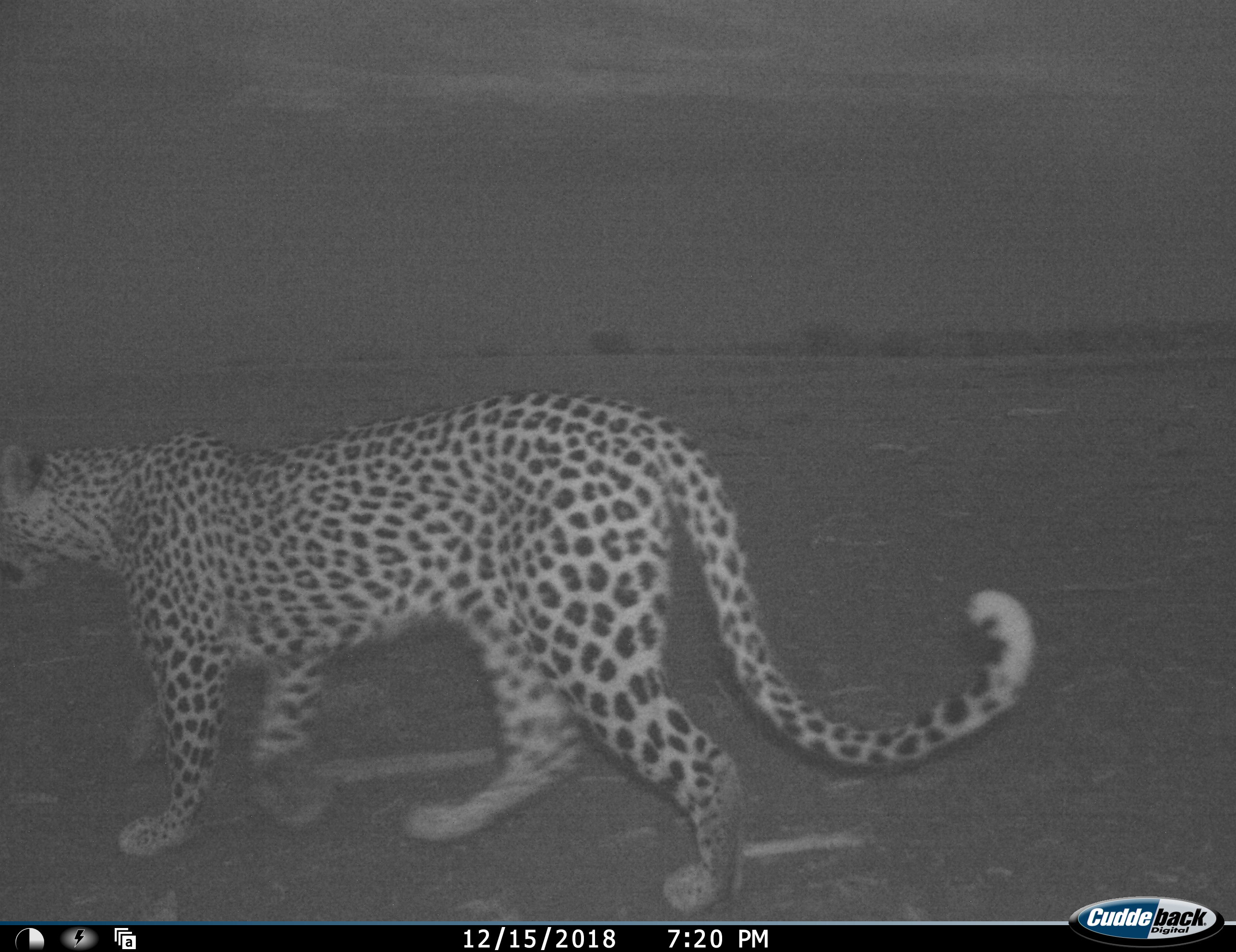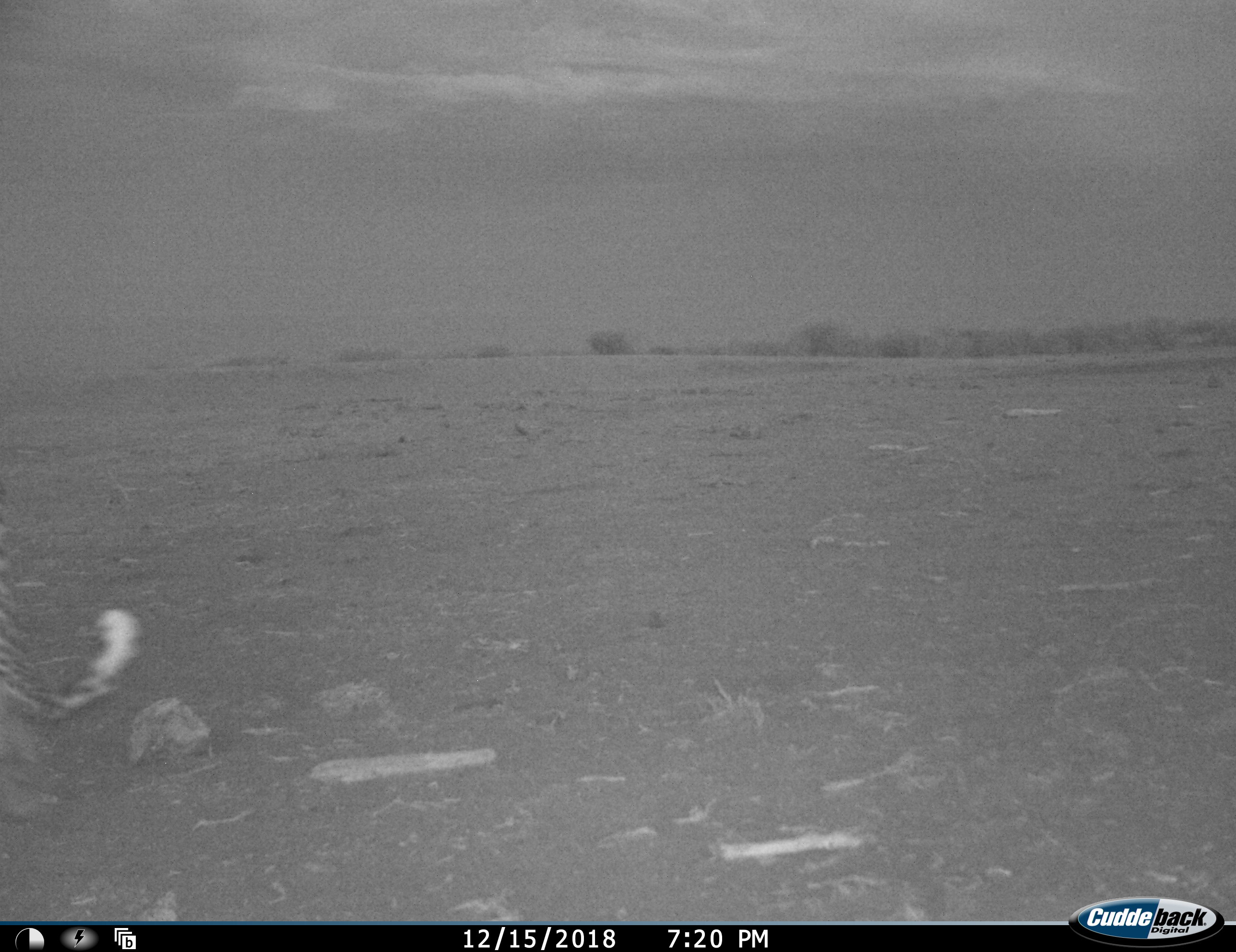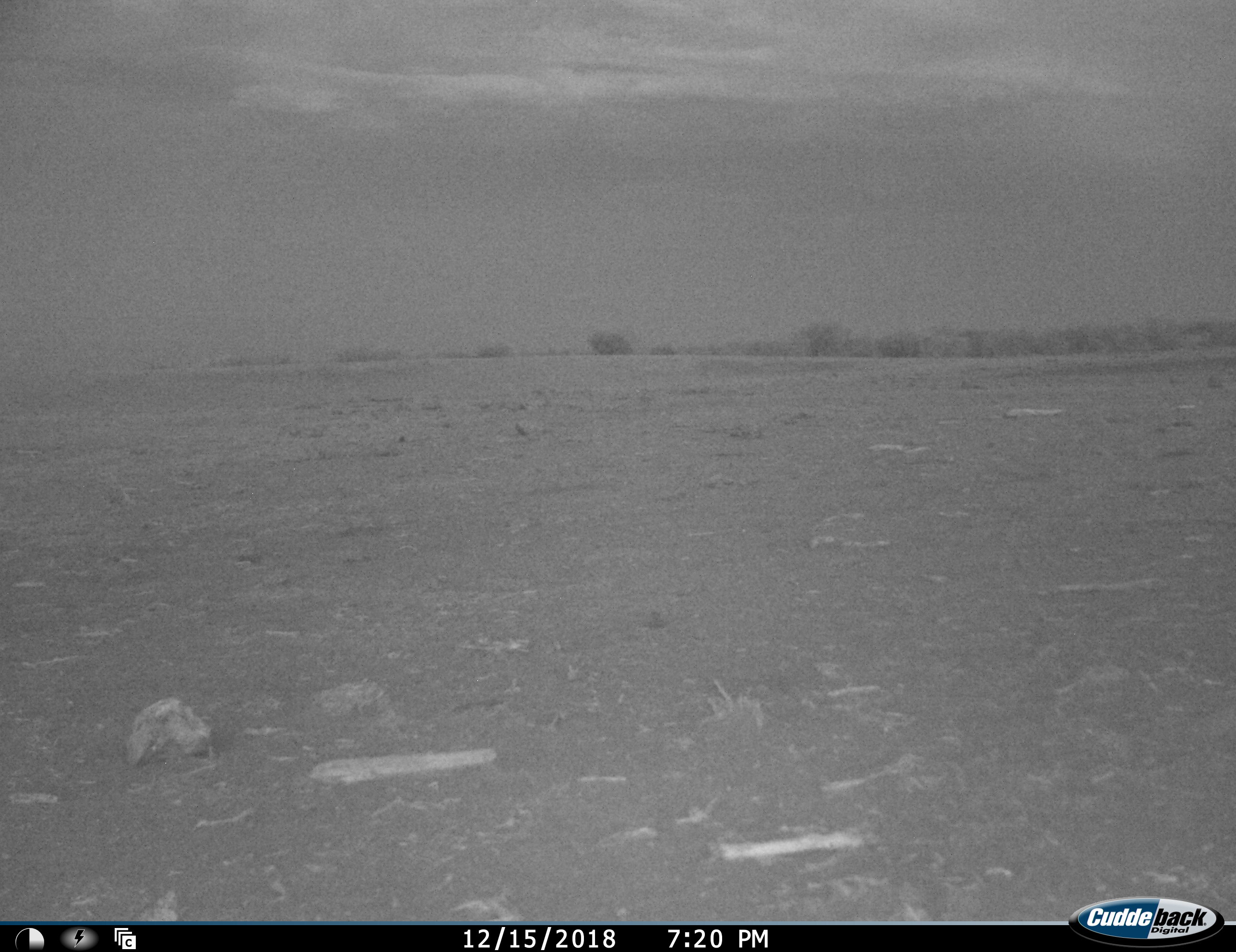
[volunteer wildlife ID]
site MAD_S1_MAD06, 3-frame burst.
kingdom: Animalia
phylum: Chordata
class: Mammalia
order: Carnivora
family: Felidae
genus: Panthera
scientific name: Panthera pardus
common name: leopard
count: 1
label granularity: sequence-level